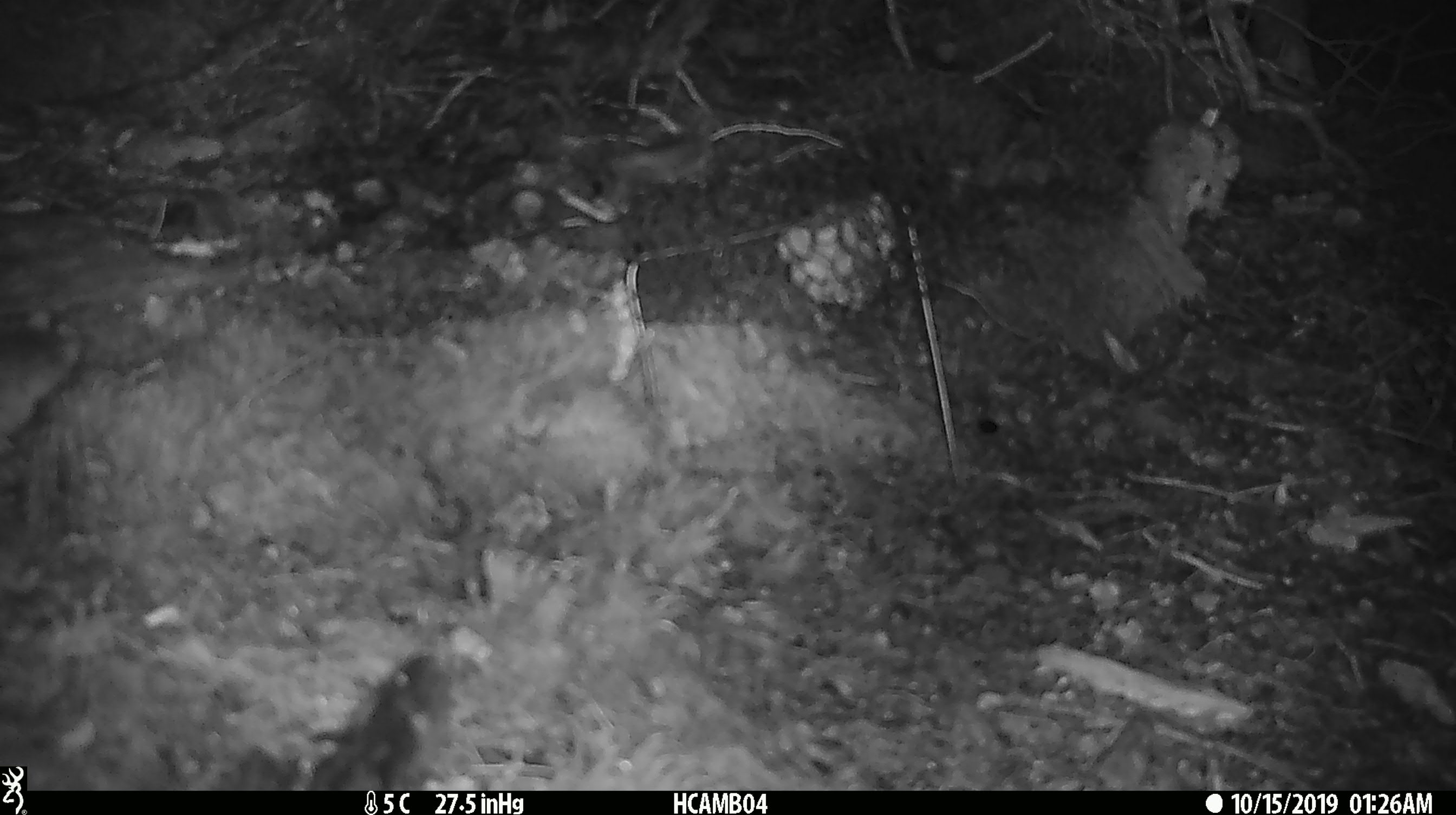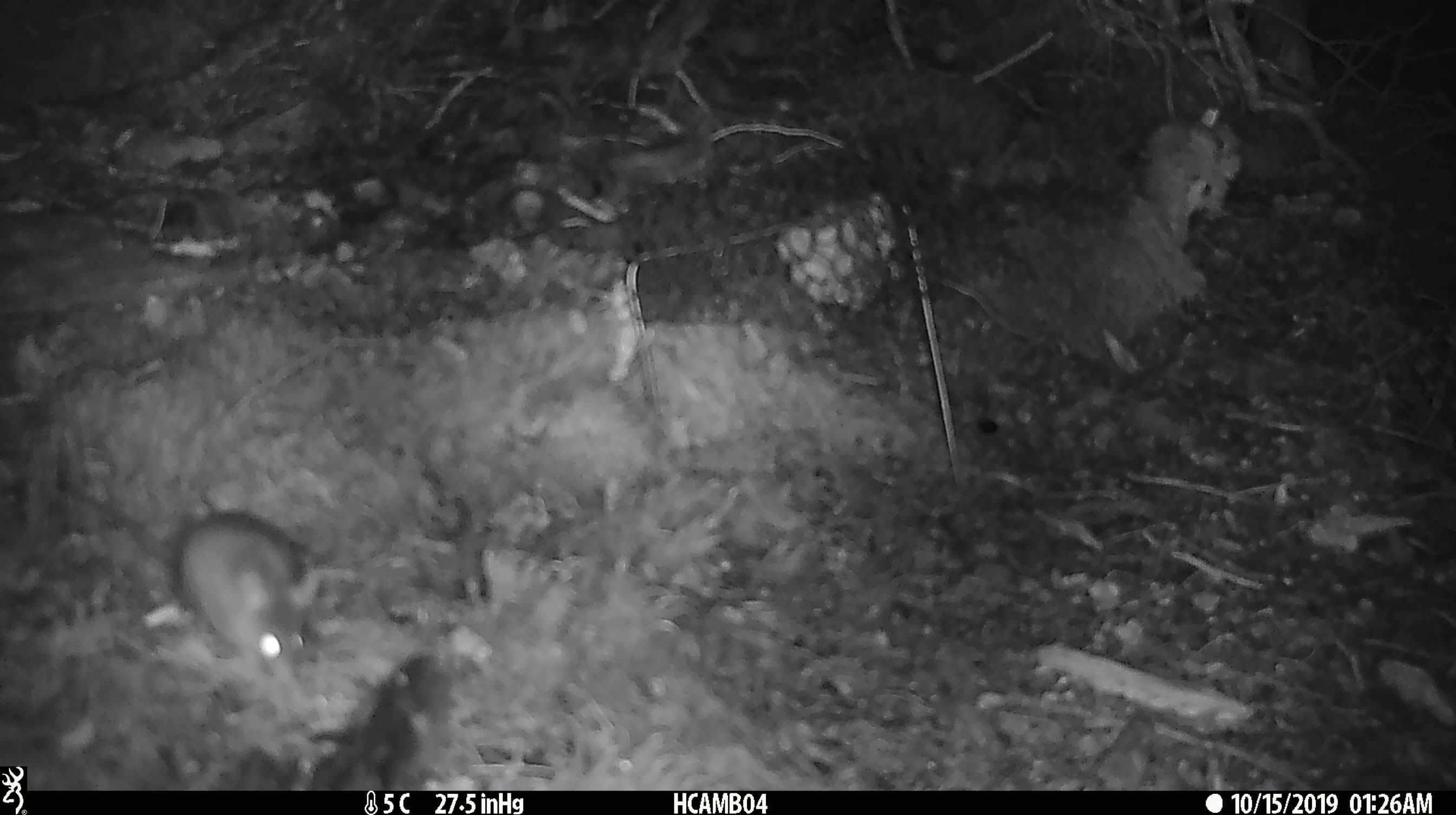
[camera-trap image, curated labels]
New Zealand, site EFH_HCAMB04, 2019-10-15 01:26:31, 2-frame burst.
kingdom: Animalia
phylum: Chordata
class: Mammalia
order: Rodentia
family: Muridae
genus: Mus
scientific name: Mus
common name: mouse